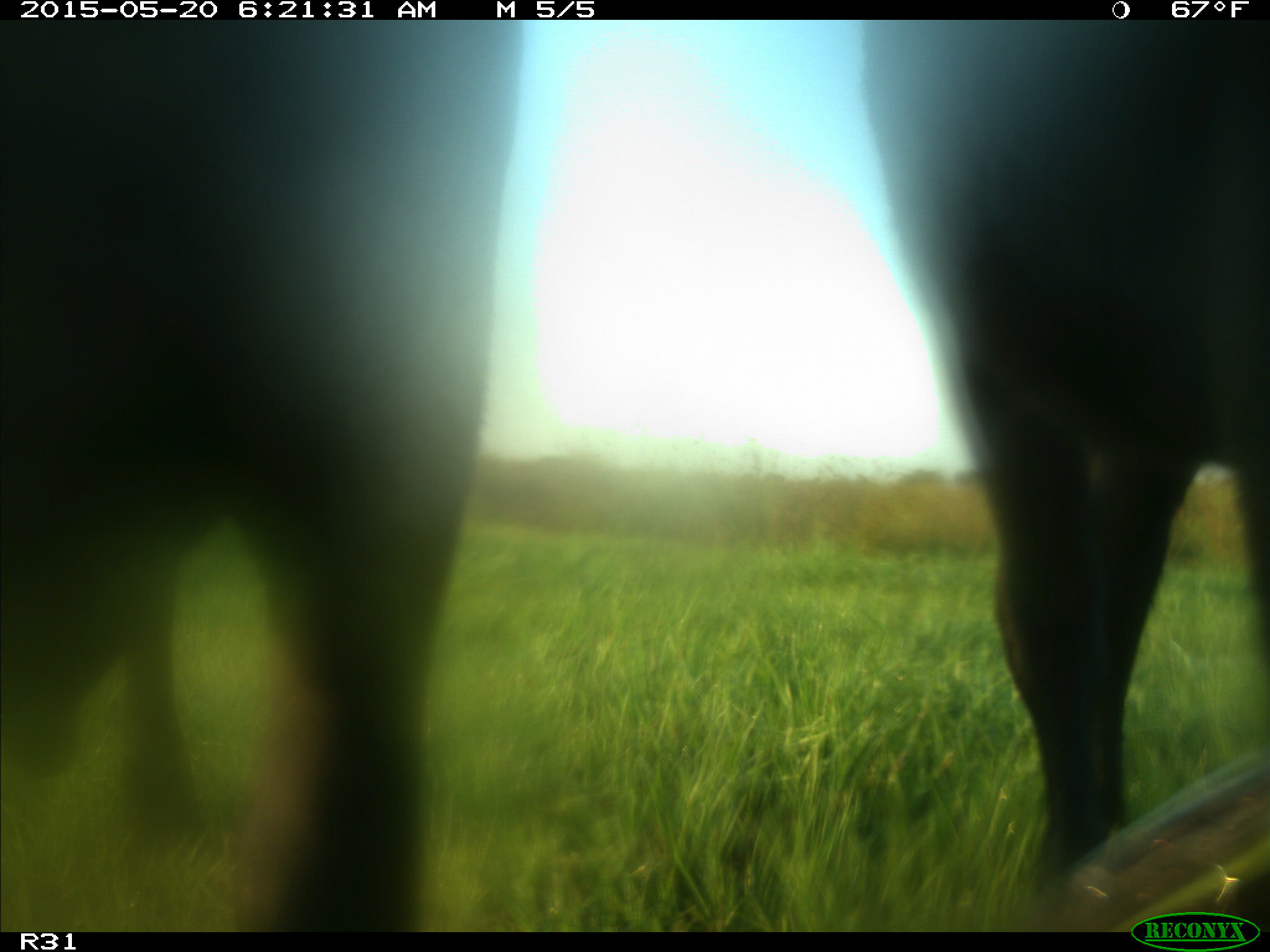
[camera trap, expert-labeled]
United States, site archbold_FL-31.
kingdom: Animalia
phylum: Chordata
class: Mammalia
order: Artiodactyla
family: Bovidae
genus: Bos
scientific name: Bos taurus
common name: domestic cow